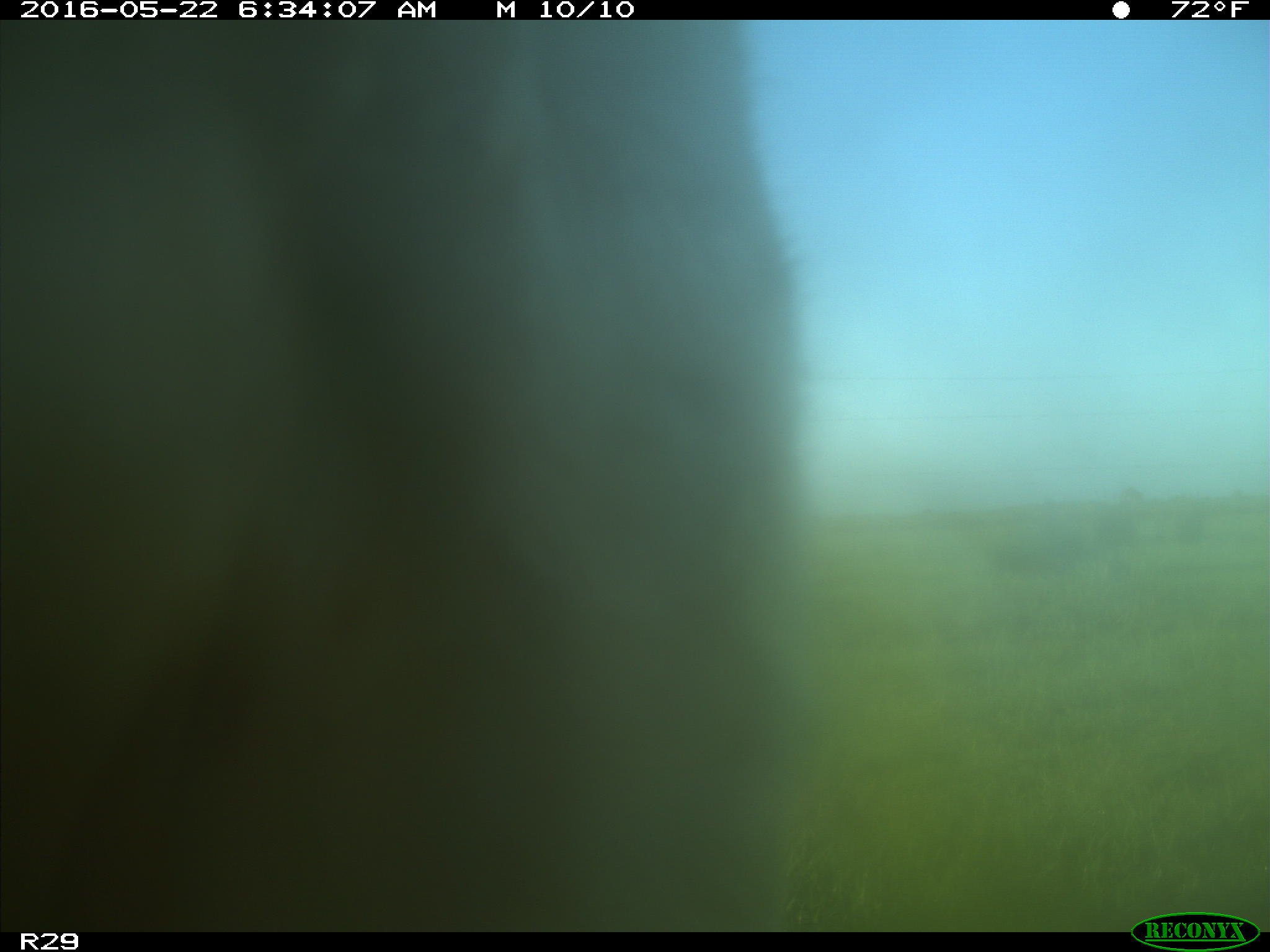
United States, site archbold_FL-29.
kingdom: Animalia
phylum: Chordata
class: Mammalia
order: Artiodactyla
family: Bovidae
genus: Bos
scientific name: Bos taurus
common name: domestic cow